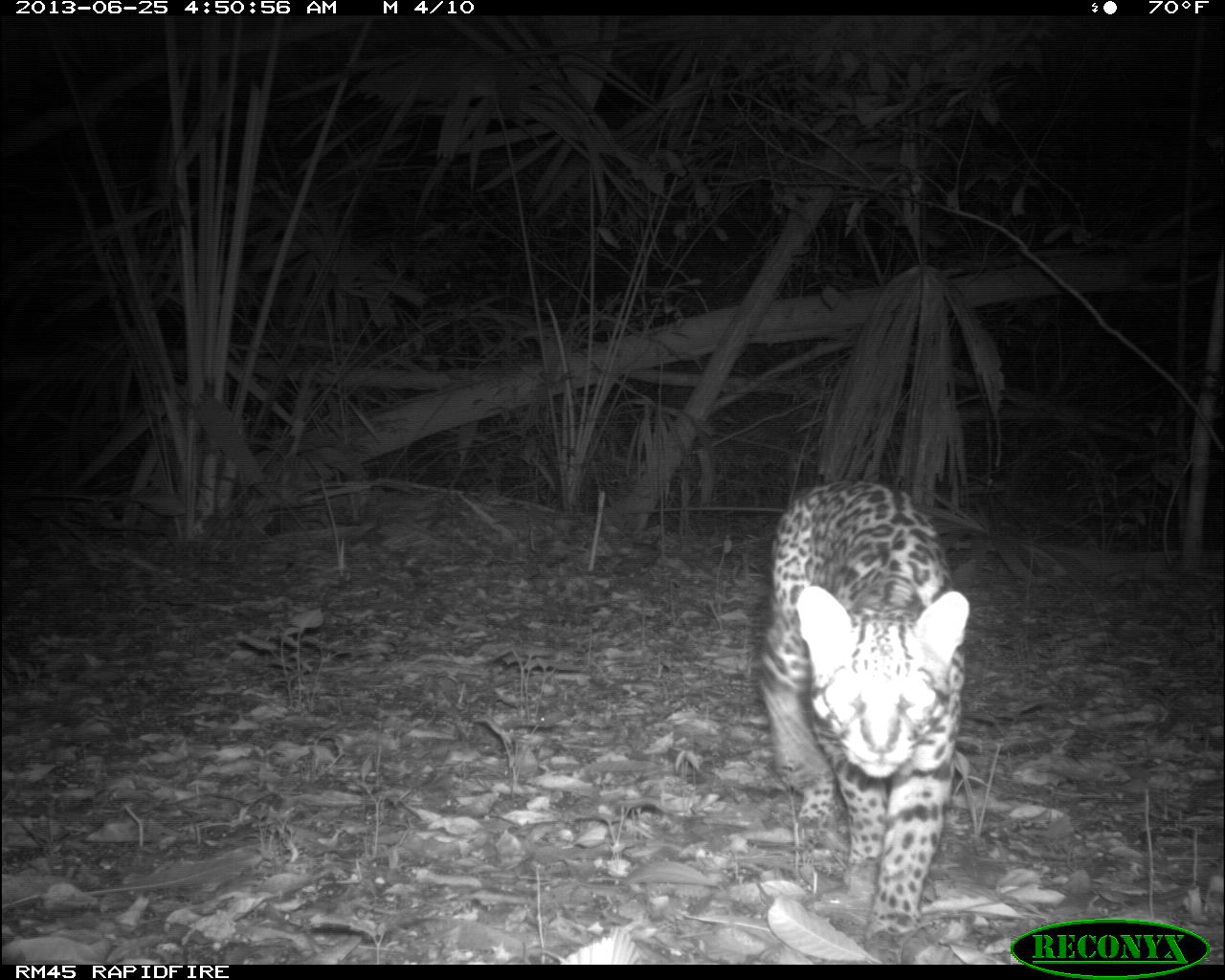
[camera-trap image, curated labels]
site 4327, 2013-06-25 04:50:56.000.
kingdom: Animalia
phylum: Chordata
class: Mammalia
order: Carnivora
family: Felidae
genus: Leopardus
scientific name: Leopardus pardalis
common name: ocelot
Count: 1.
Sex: male.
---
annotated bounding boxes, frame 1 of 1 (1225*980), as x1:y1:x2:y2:
leopardus pardalis: 757:479:969:962